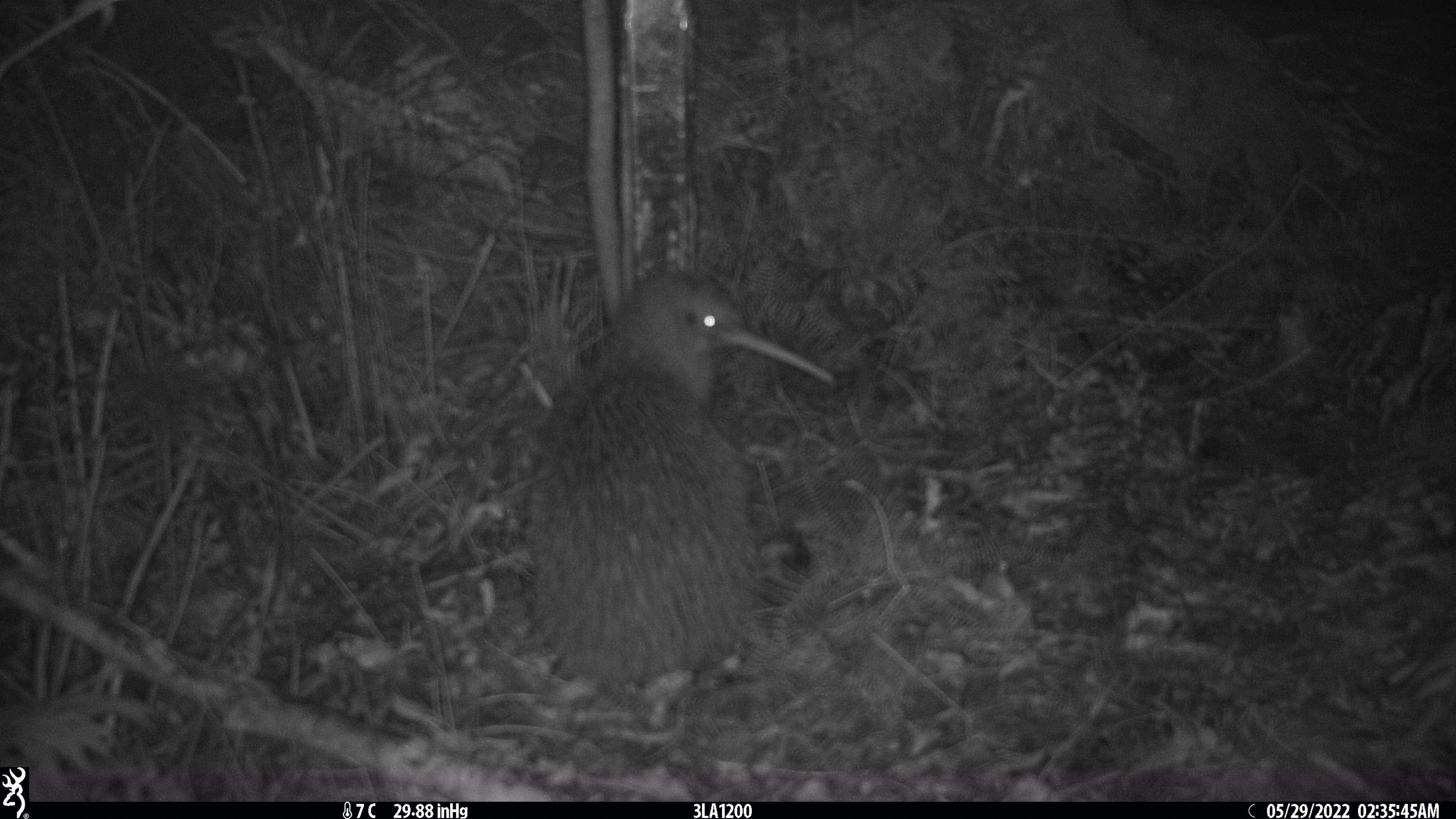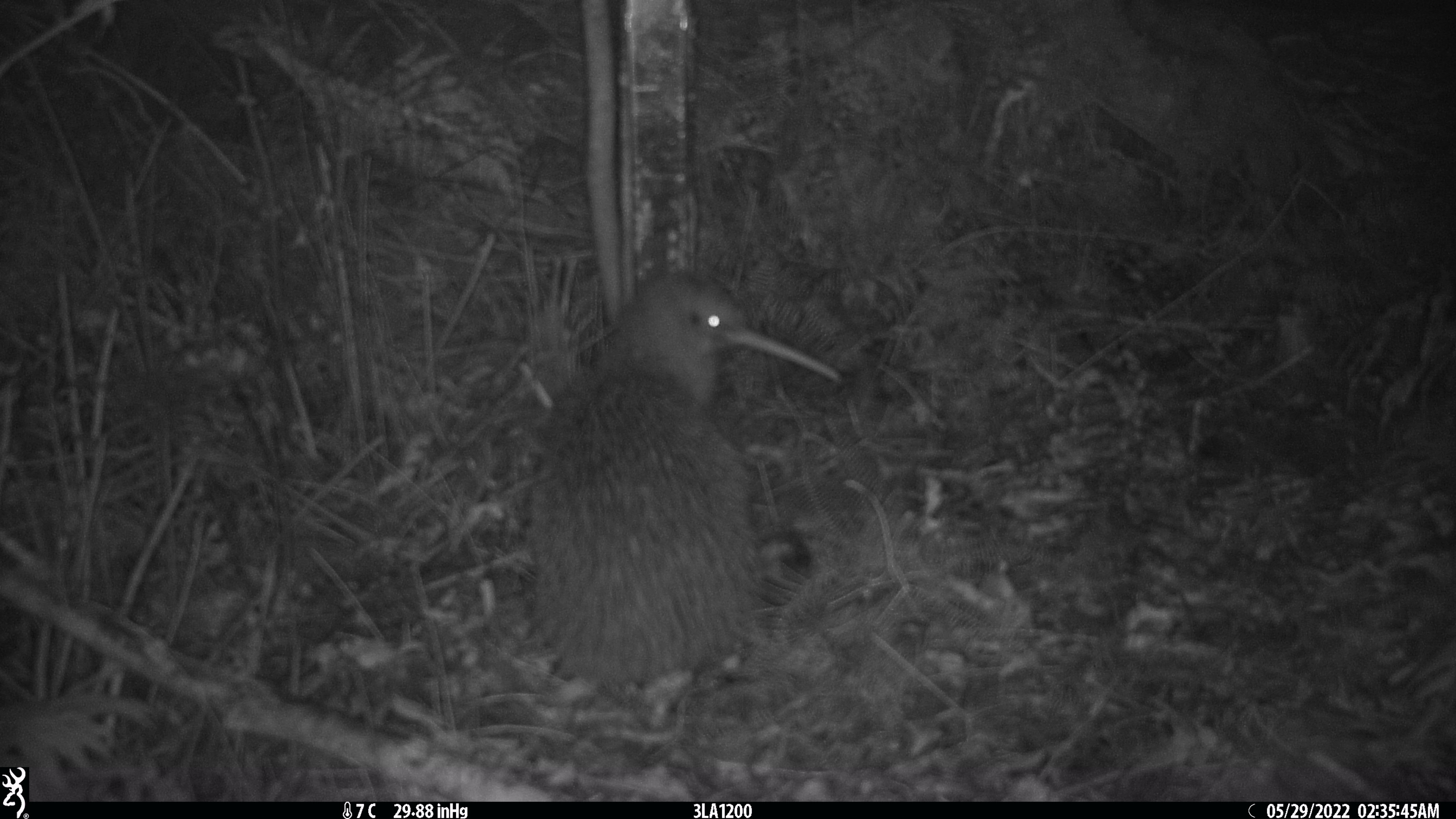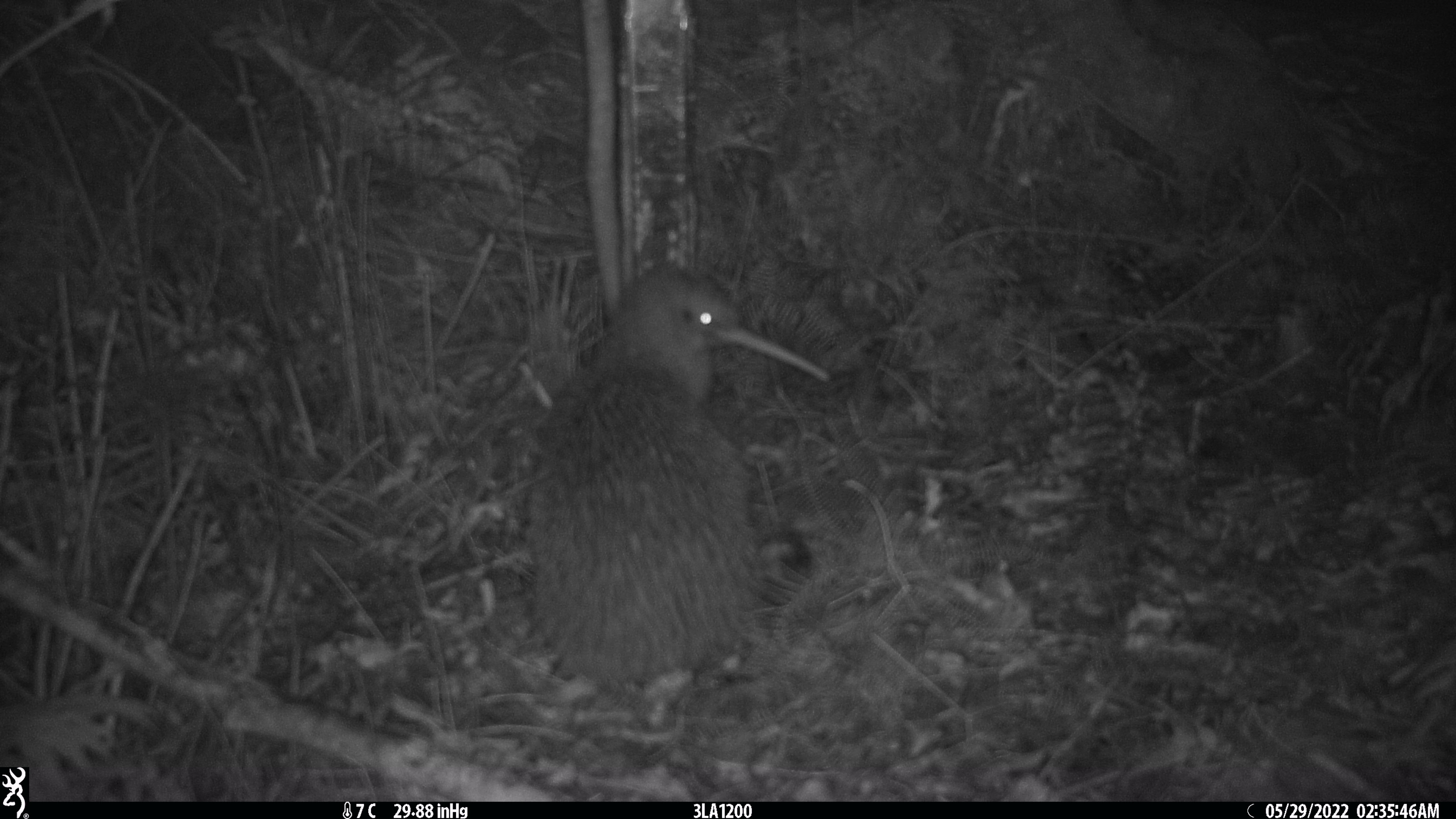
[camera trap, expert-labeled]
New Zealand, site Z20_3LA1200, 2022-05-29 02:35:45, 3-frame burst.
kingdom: Animalia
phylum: Chordata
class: Aves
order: Apterygiformes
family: Apterygidae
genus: Apteryx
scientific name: Apteryx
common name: kiwi